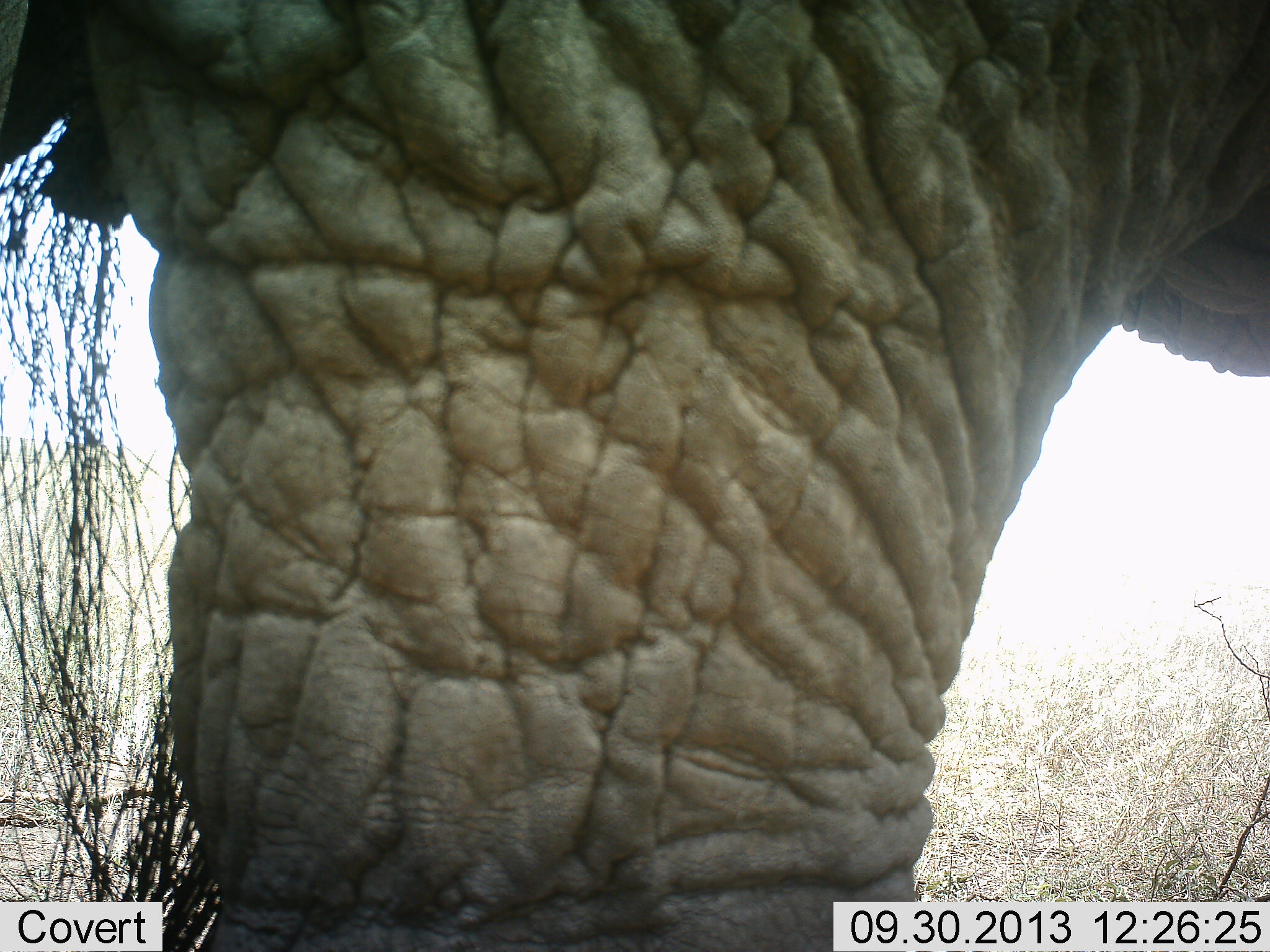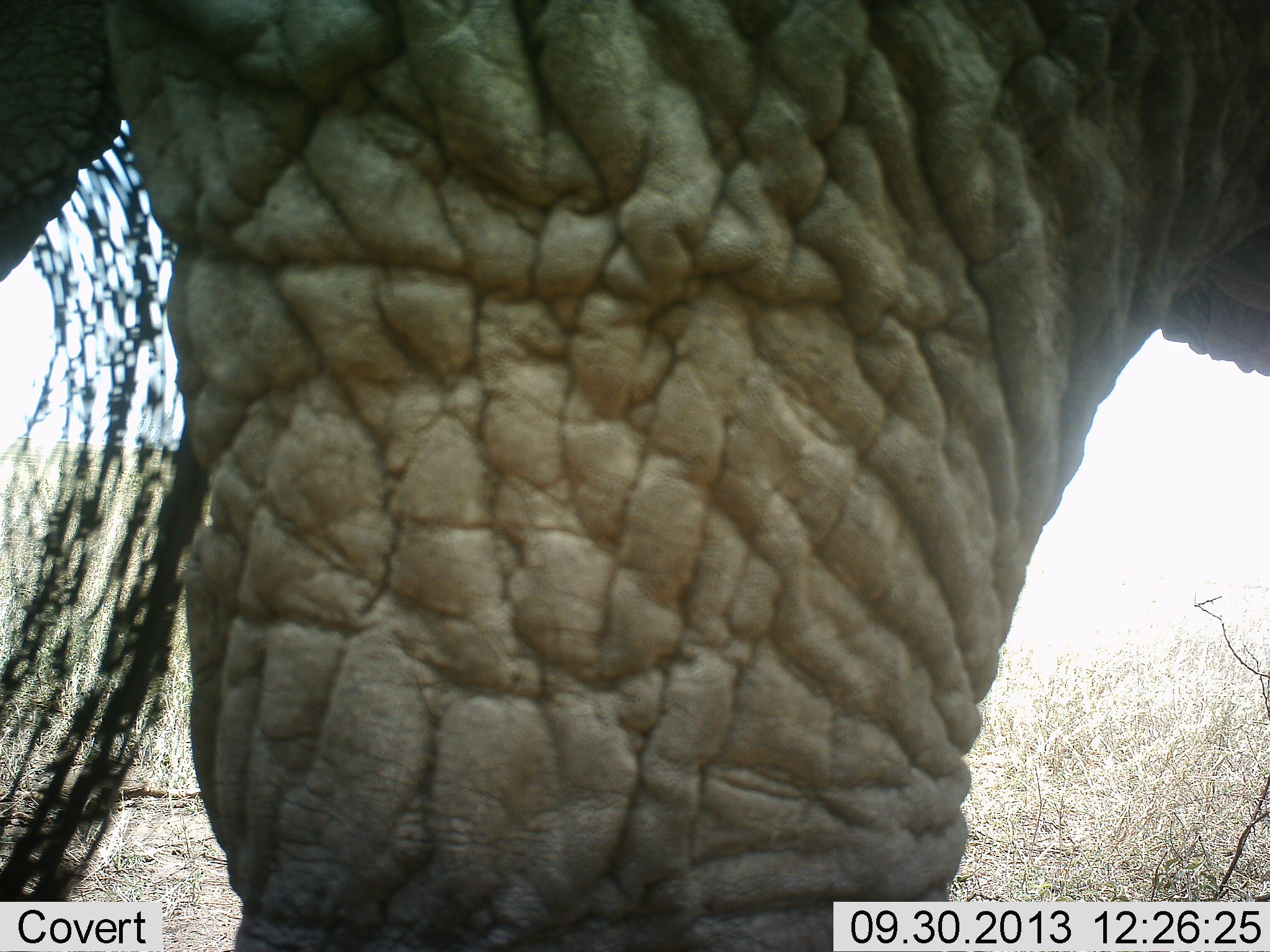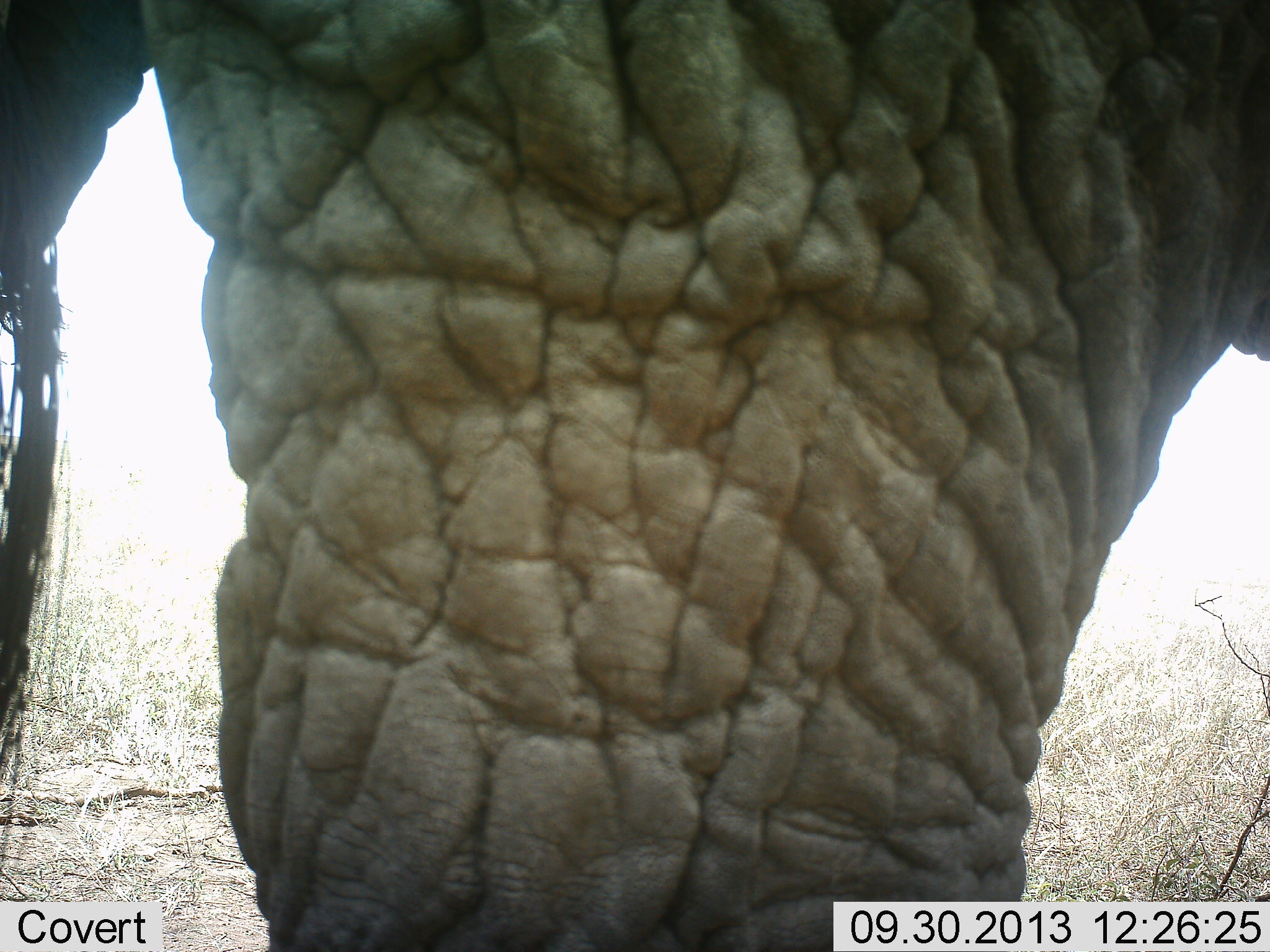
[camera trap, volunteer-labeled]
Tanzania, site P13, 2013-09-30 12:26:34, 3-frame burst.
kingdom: Animalia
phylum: Chordata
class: Mammalia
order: Proboscidea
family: Elephantidae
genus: Loxodonta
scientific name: Loxodonta africana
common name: african bush elephant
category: elephant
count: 1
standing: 90%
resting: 0%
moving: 10%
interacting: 0%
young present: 0%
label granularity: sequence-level